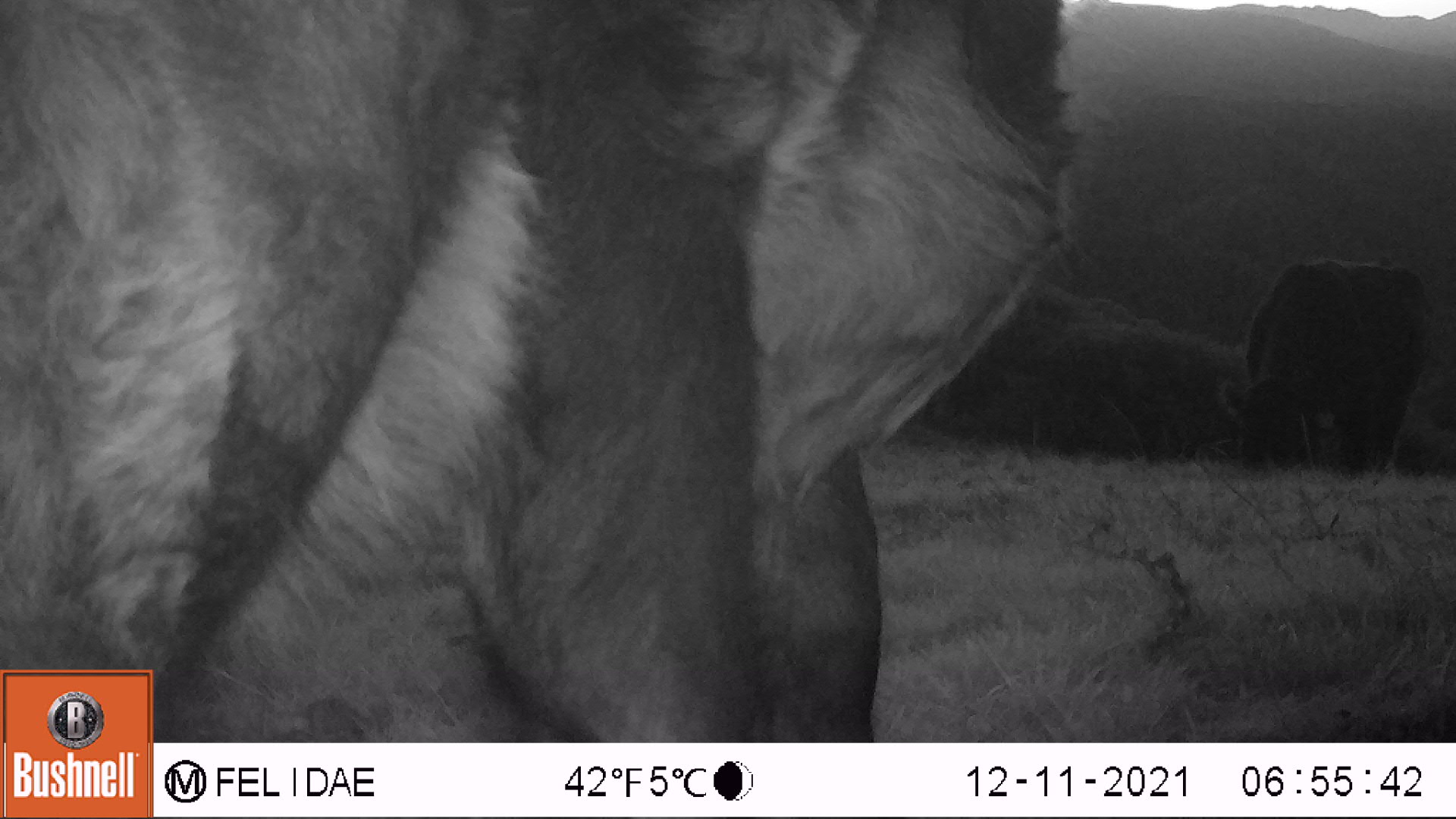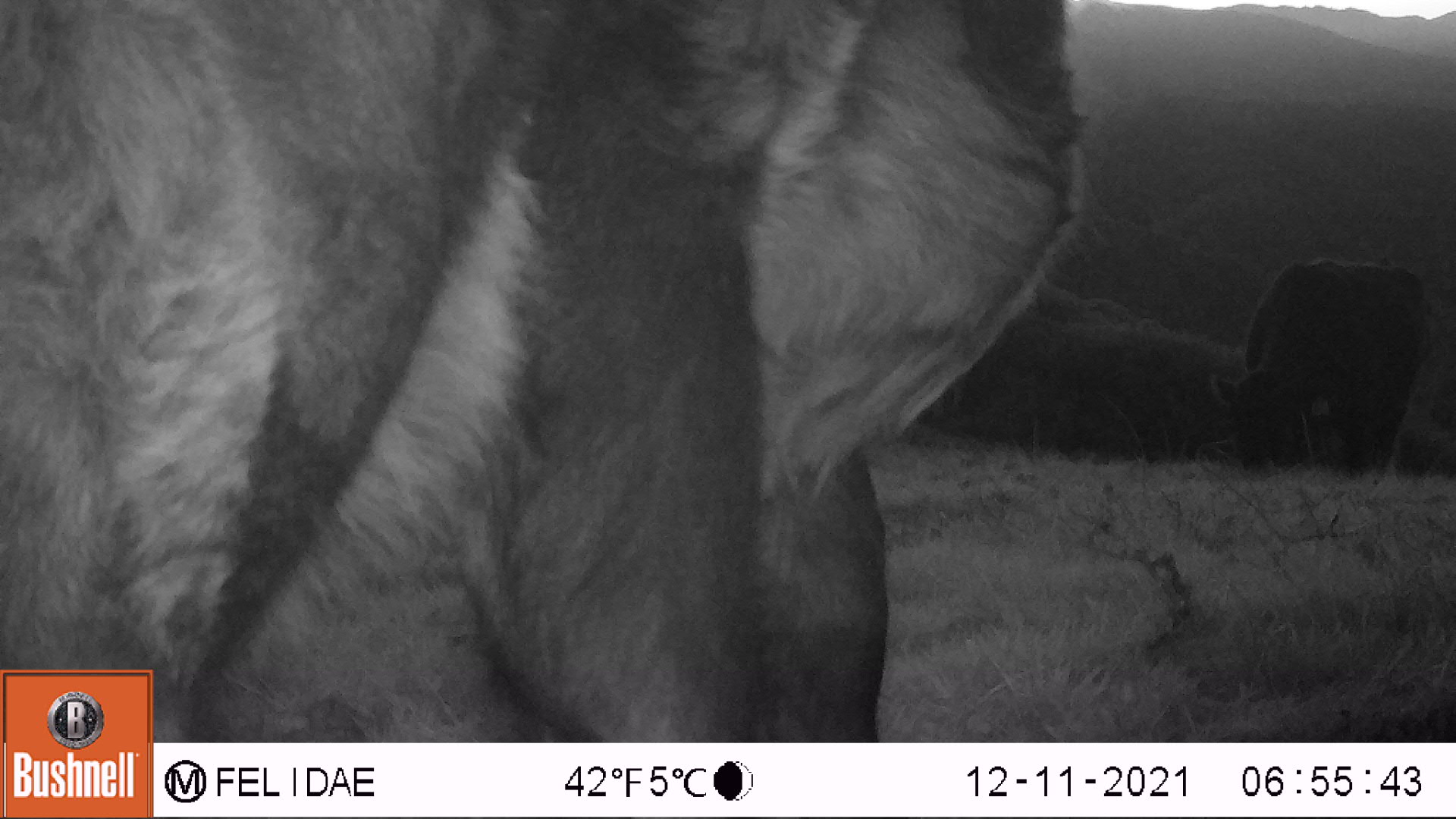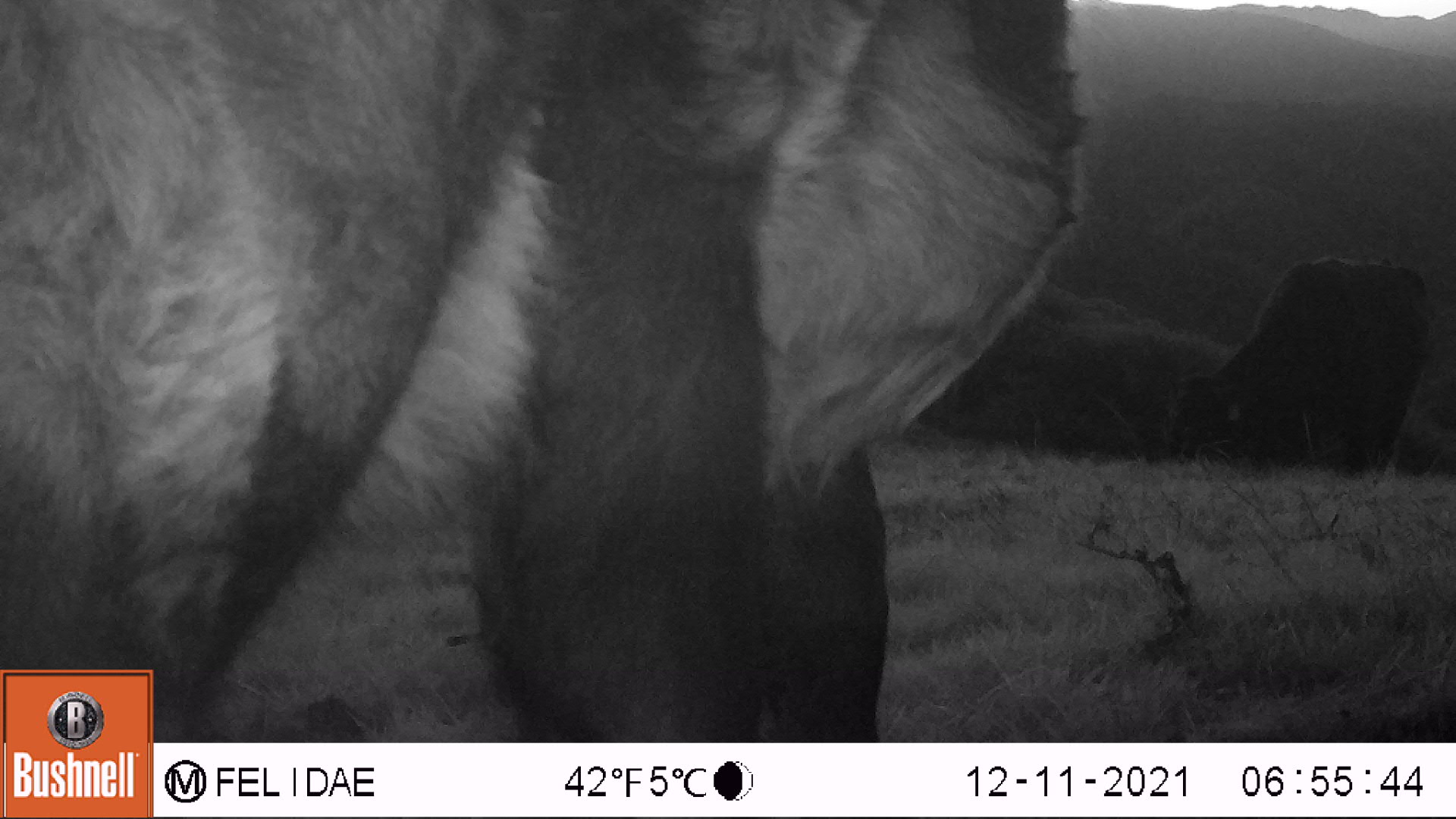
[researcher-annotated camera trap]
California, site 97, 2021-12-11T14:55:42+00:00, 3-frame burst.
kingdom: Animalia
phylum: Chordata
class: Mammalia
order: Artiodactyla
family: Bovidae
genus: Bos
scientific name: Bos taurus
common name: domestic cattle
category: cattle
Cattle (domestic cattle) (Bos taurus).